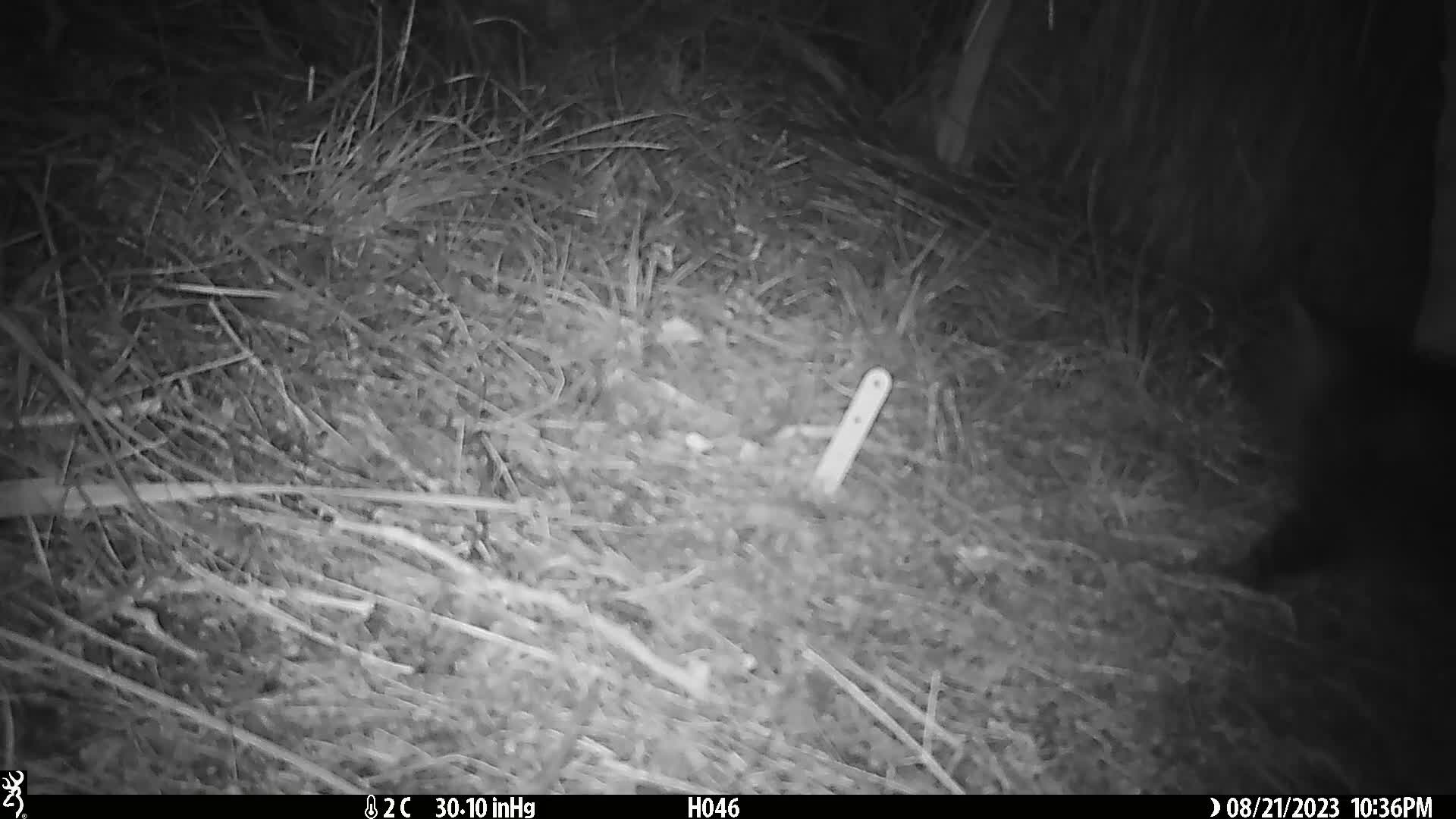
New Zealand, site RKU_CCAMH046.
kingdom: Animalia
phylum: Chordata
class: Mammalia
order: Carnivora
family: Felidae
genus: Felis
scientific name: Felis catus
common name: domestic cat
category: cat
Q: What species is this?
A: Cat (domestic cat) (Felis catus).